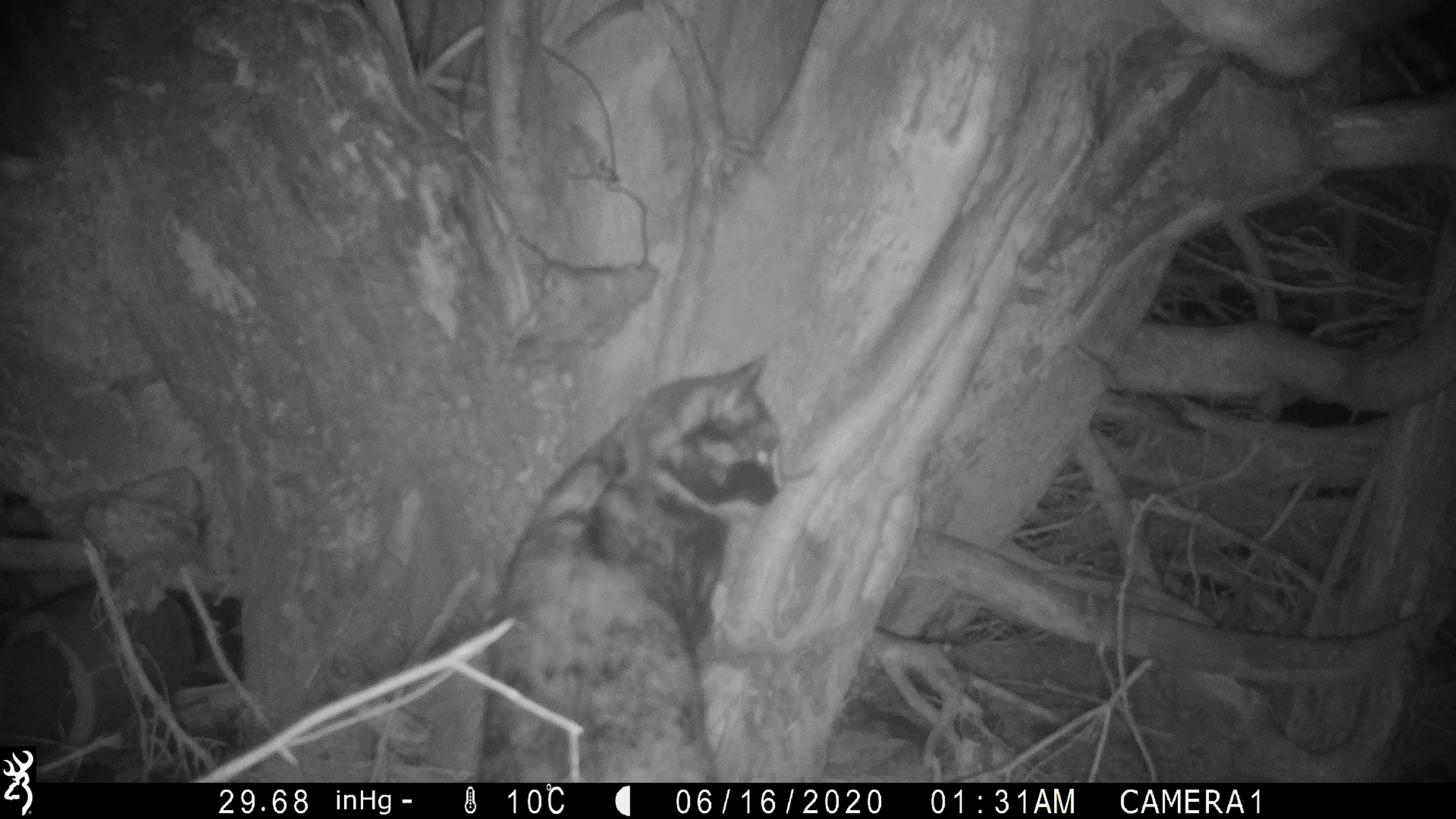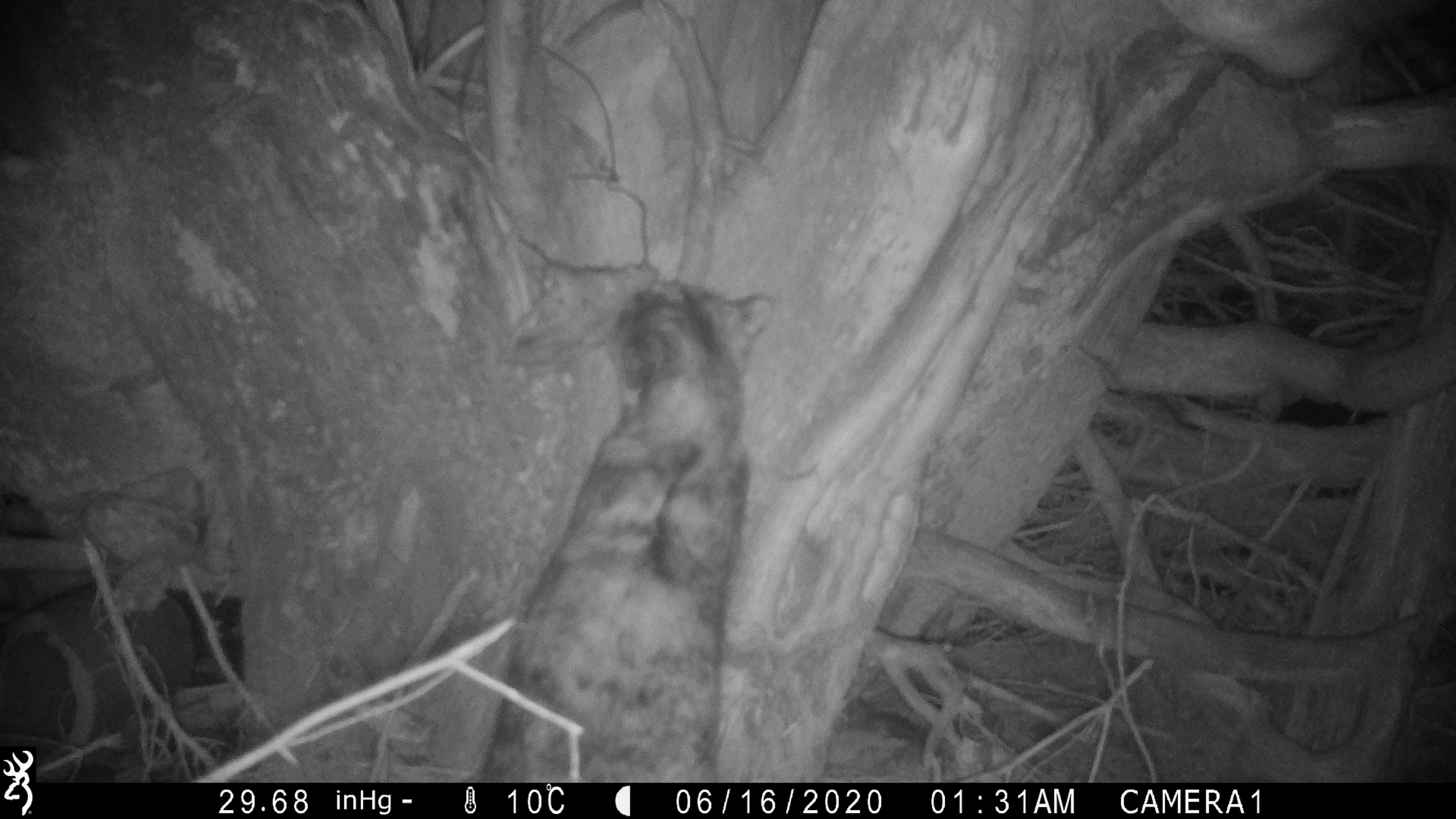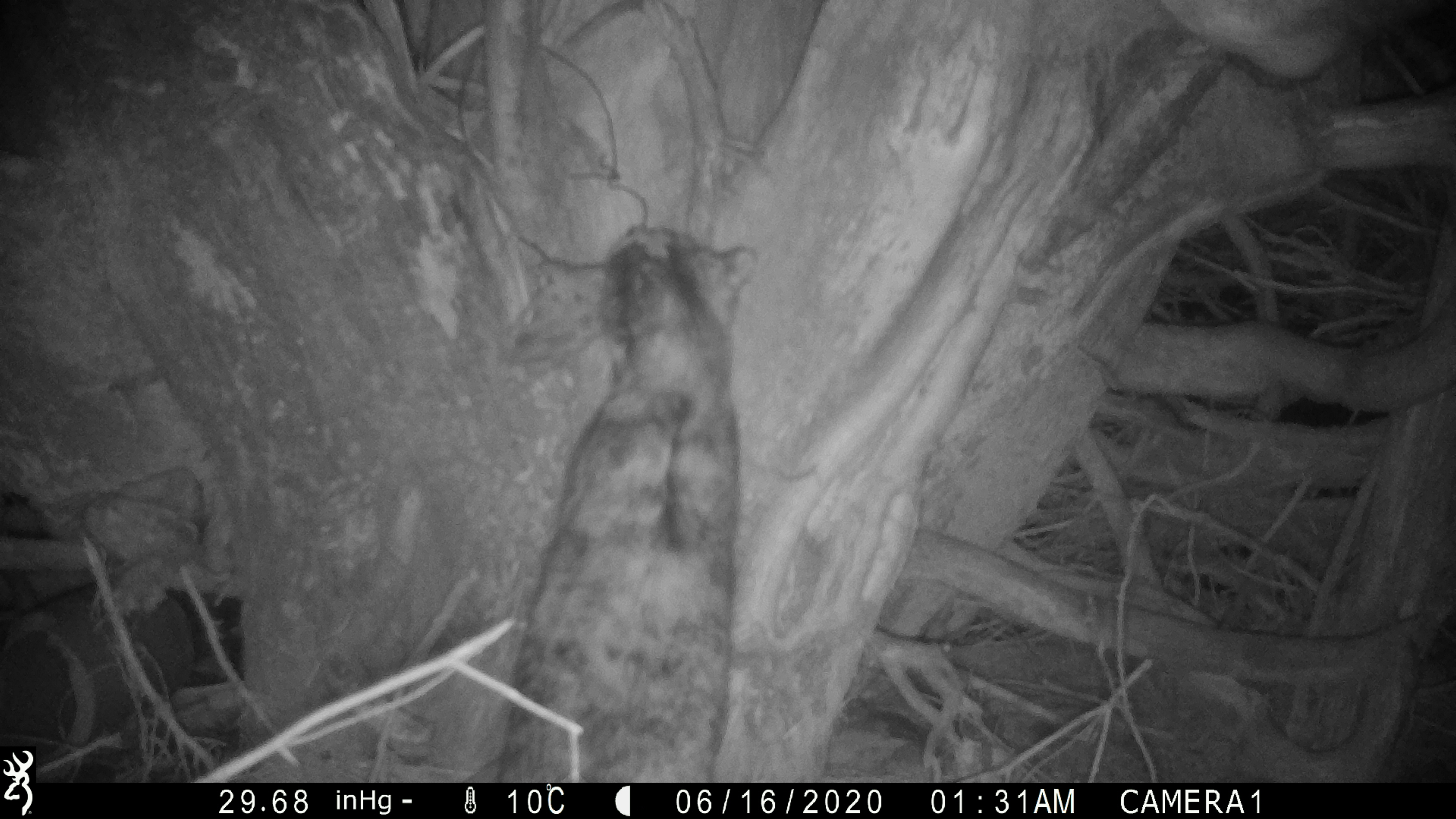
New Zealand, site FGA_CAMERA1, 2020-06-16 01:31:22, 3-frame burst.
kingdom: Animalia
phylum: Chordata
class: Mammalia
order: Carnivora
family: Felidae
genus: Felis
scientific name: Felis catus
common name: domestic cat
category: cat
Cat (domestic cat) (Felis catus).